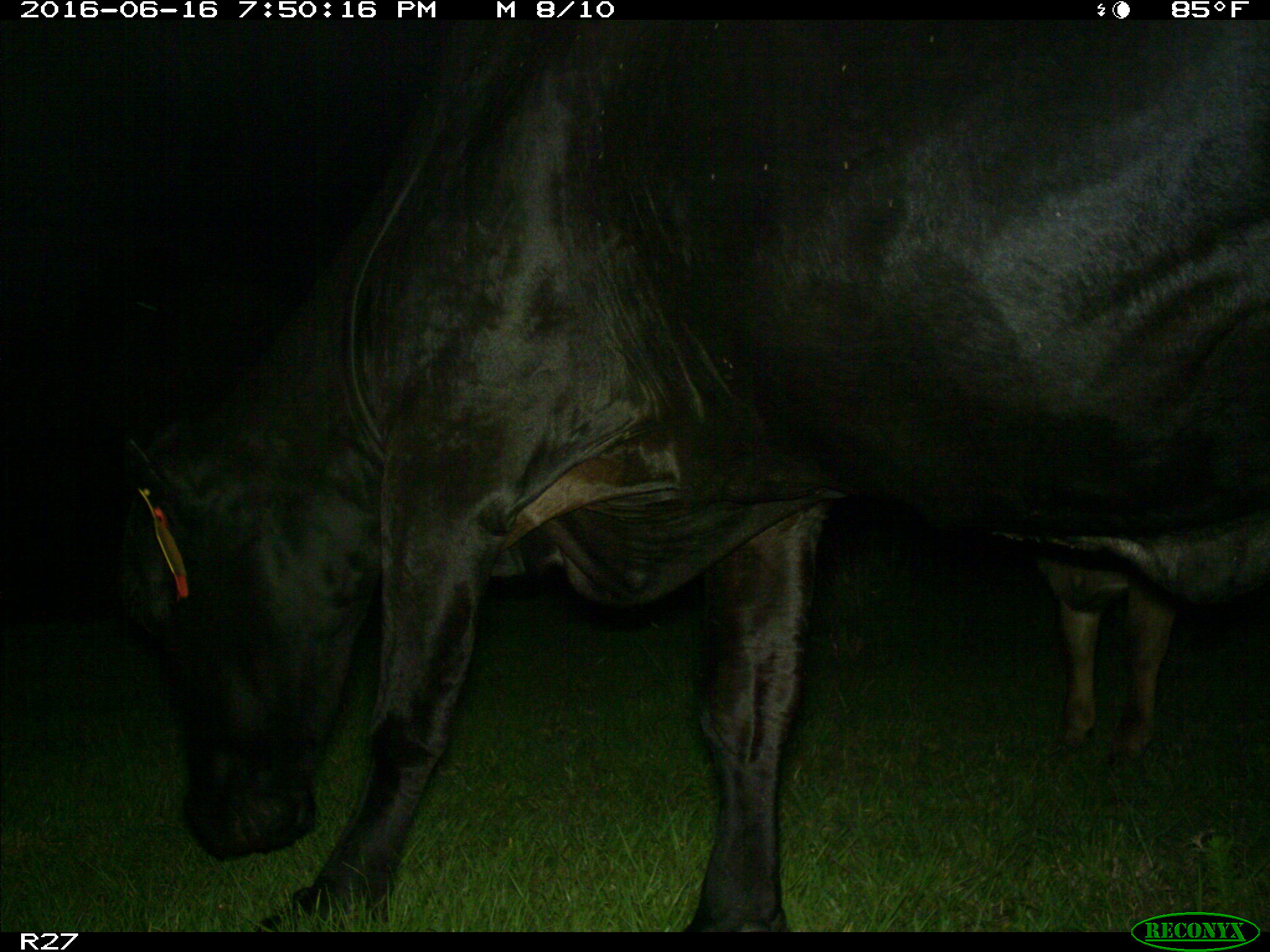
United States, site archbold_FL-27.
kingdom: Animalia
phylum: Chordata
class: Mammalia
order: Artiodactyla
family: Bovidae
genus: Bos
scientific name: Bos taurus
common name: domestic cow